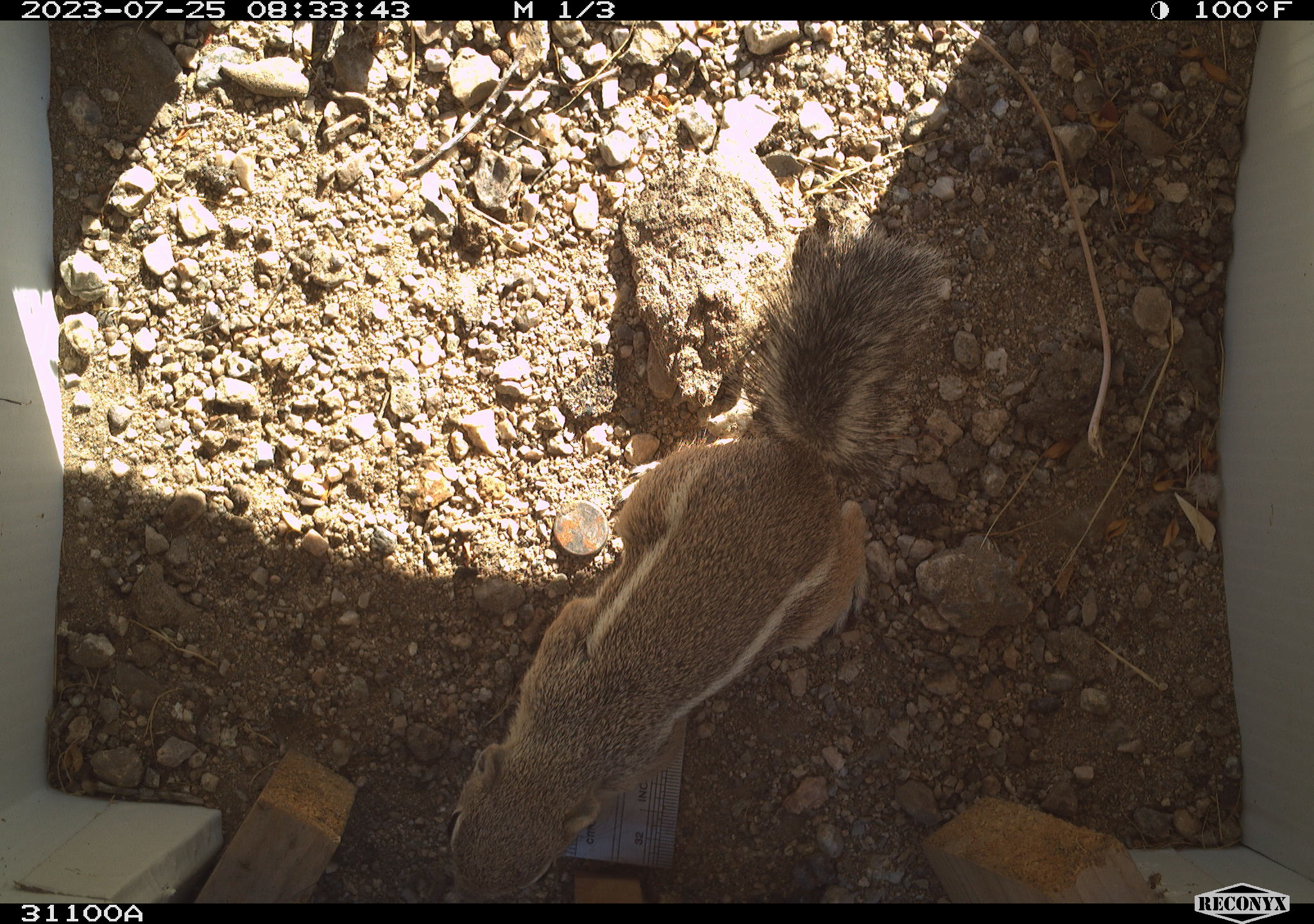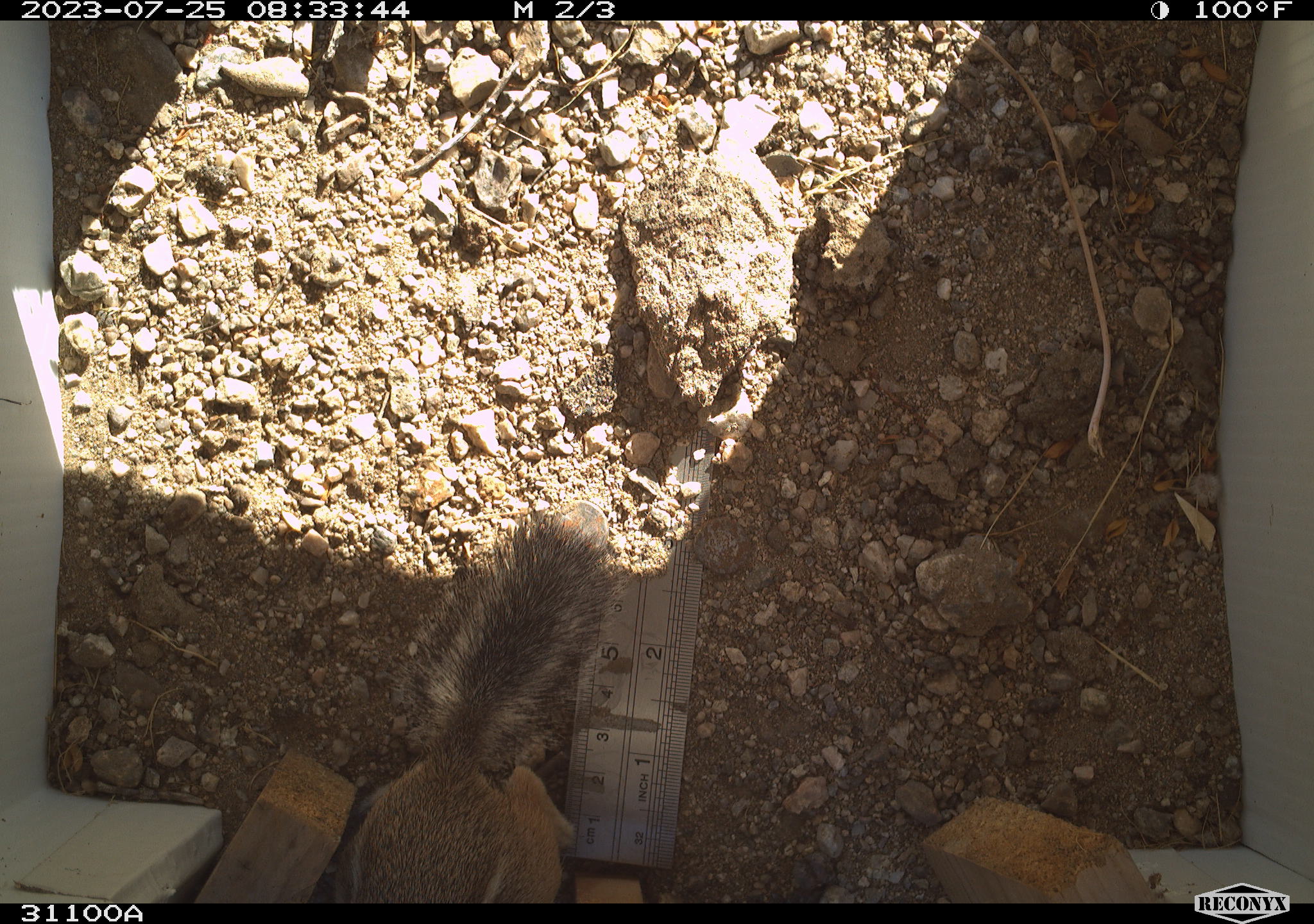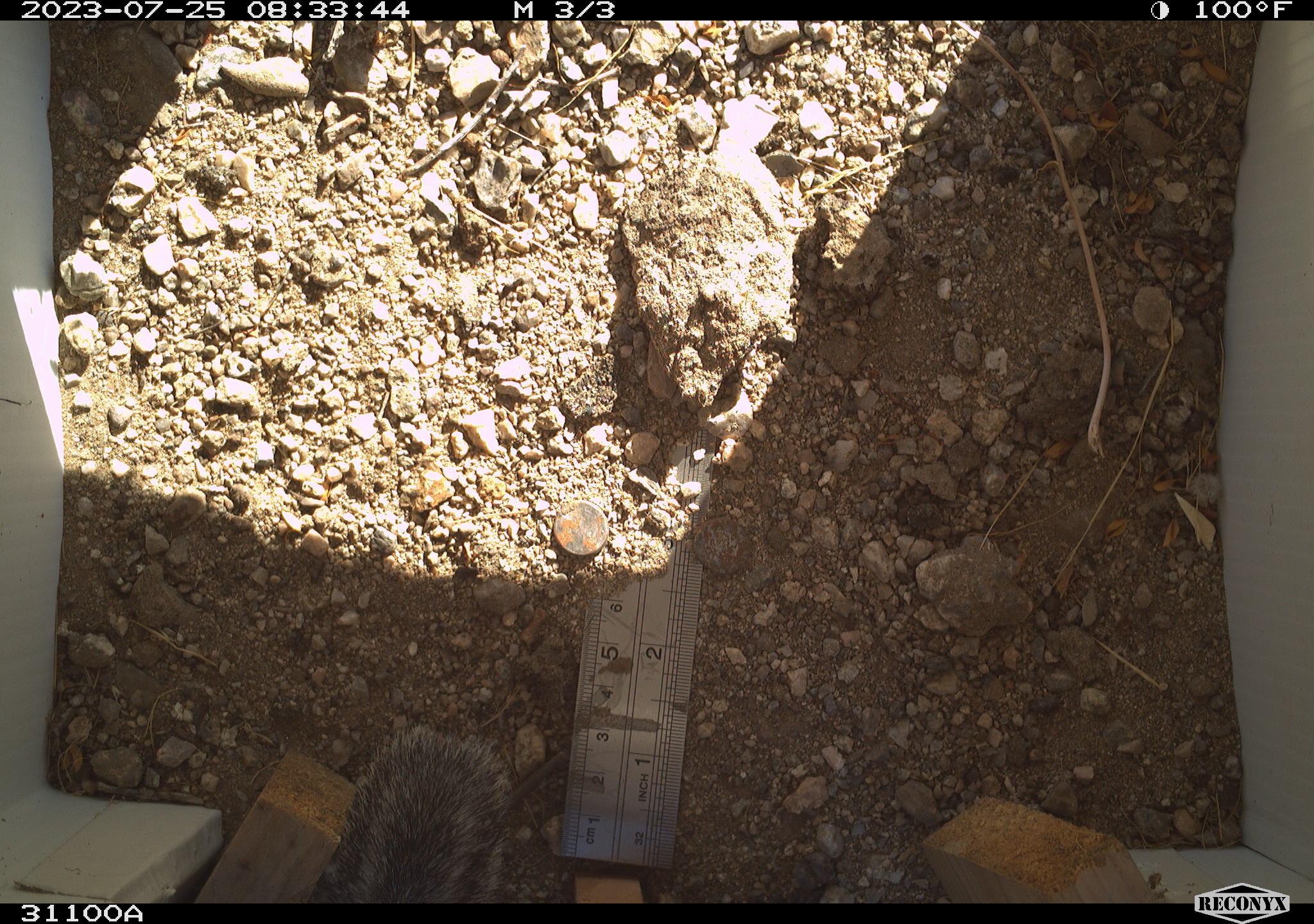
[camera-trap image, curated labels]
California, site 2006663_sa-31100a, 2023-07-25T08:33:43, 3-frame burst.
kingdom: Animalia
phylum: Chordata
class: Mammalia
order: Rodentia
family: Sciuridae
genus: Ammospermophilus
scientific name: Ammospermophilus leucurus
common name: white-tailed antelope squirrel